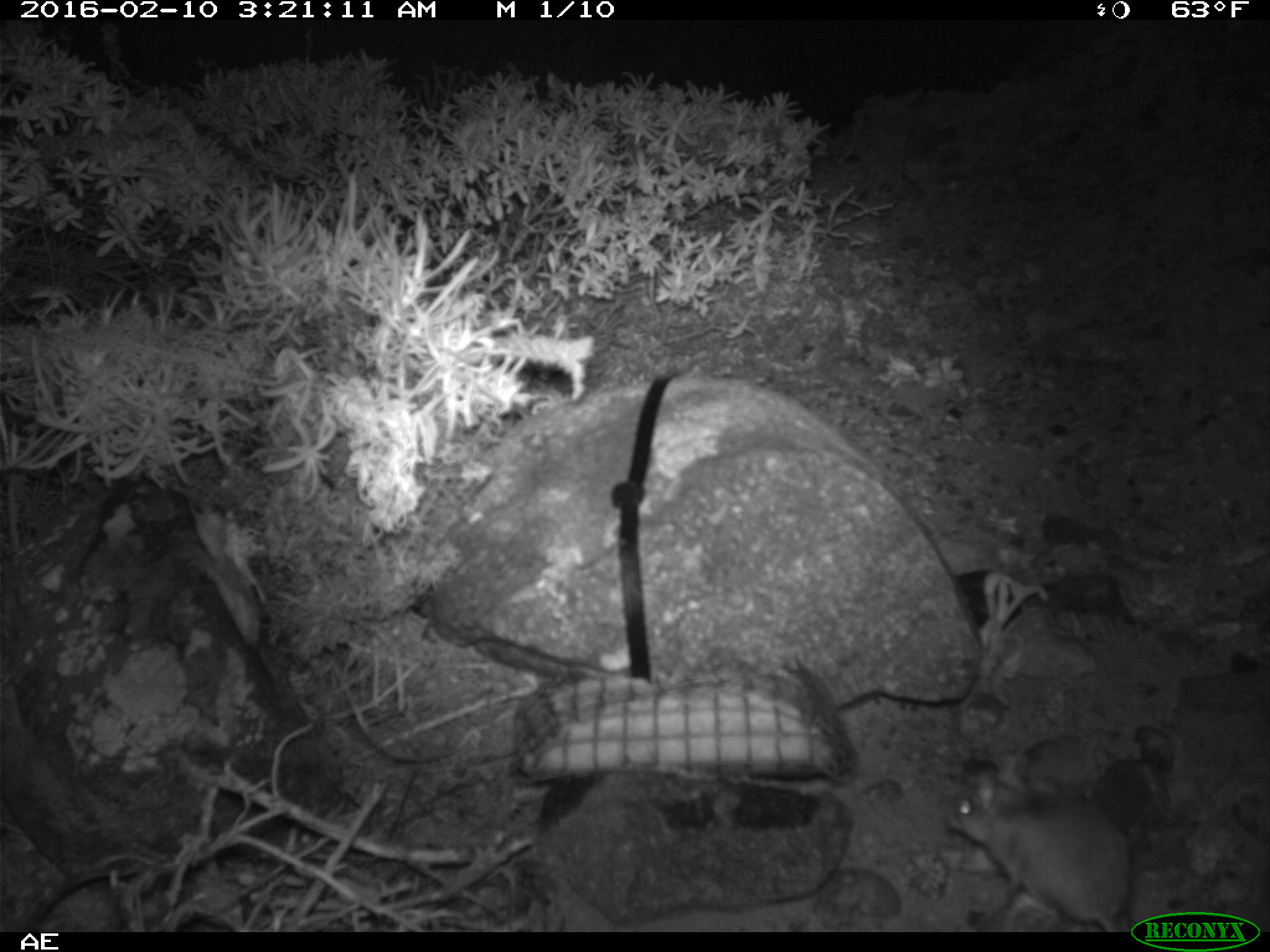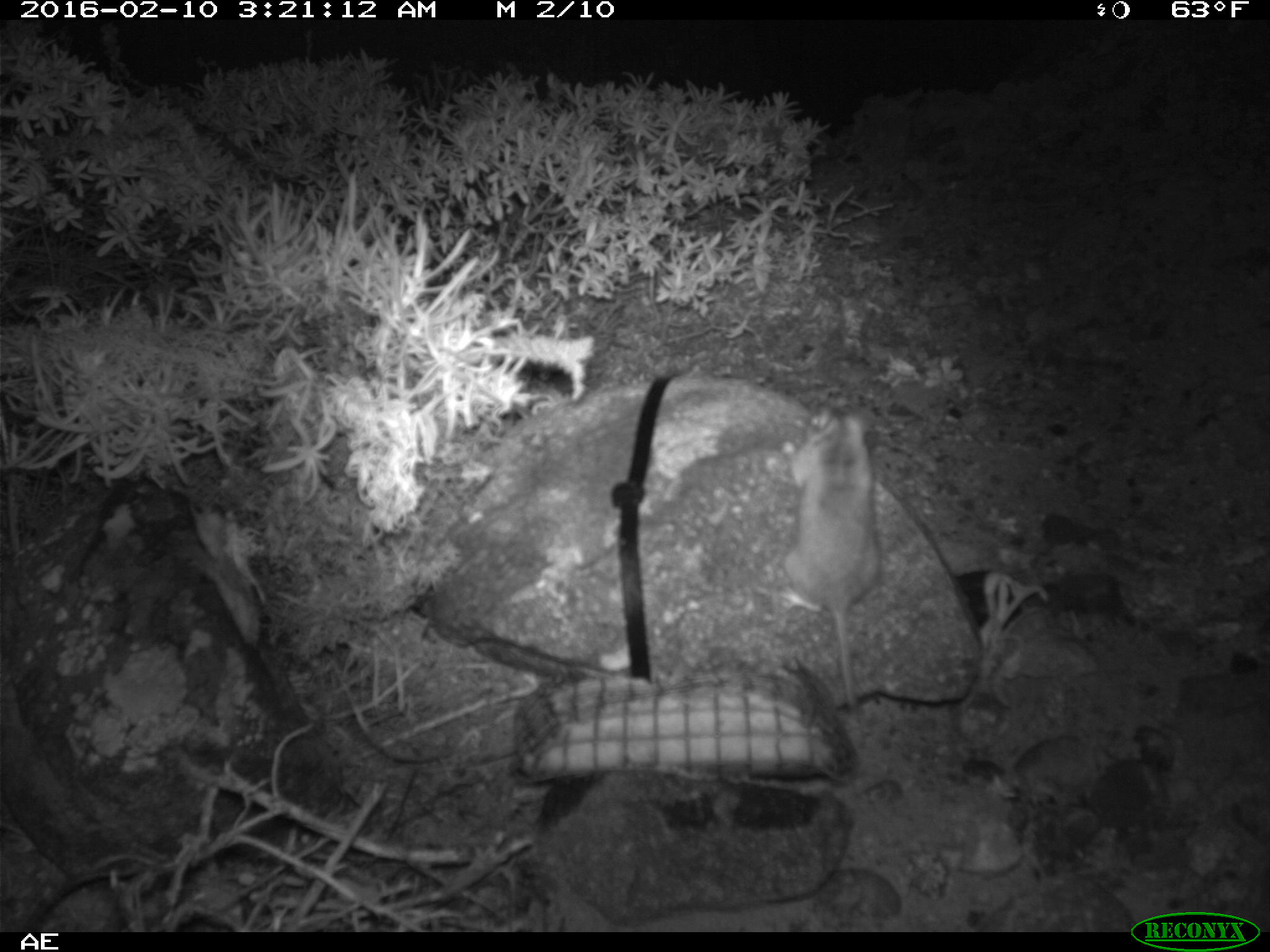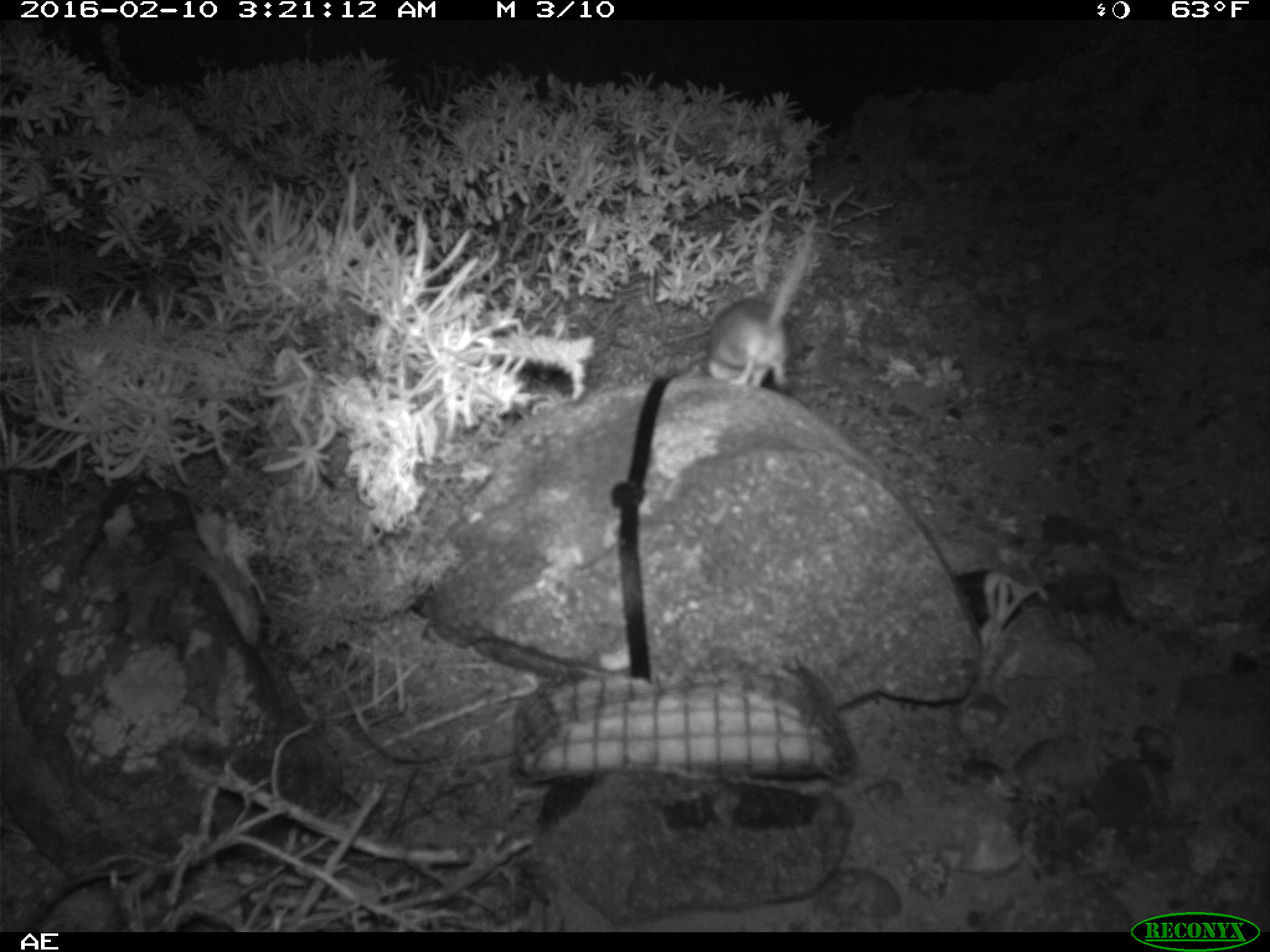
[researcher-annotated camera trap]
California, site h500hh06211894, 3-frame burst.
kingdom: Animalia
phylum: Chordata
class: Mammalia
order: Rodentia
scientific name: Rodentia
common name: rodent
Rodent (Rodentia).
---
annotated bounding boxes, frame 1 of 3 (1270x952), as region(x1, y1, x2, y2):
rodent: region(940, 762, 1127, 932)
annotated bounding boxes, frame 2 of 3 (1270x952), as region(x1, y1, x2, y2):
rodent: region(771, 394, 880, 704)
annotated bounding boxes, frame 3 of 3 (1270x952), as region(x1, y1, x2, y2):
rodent: region(707, 235, 812, 387)